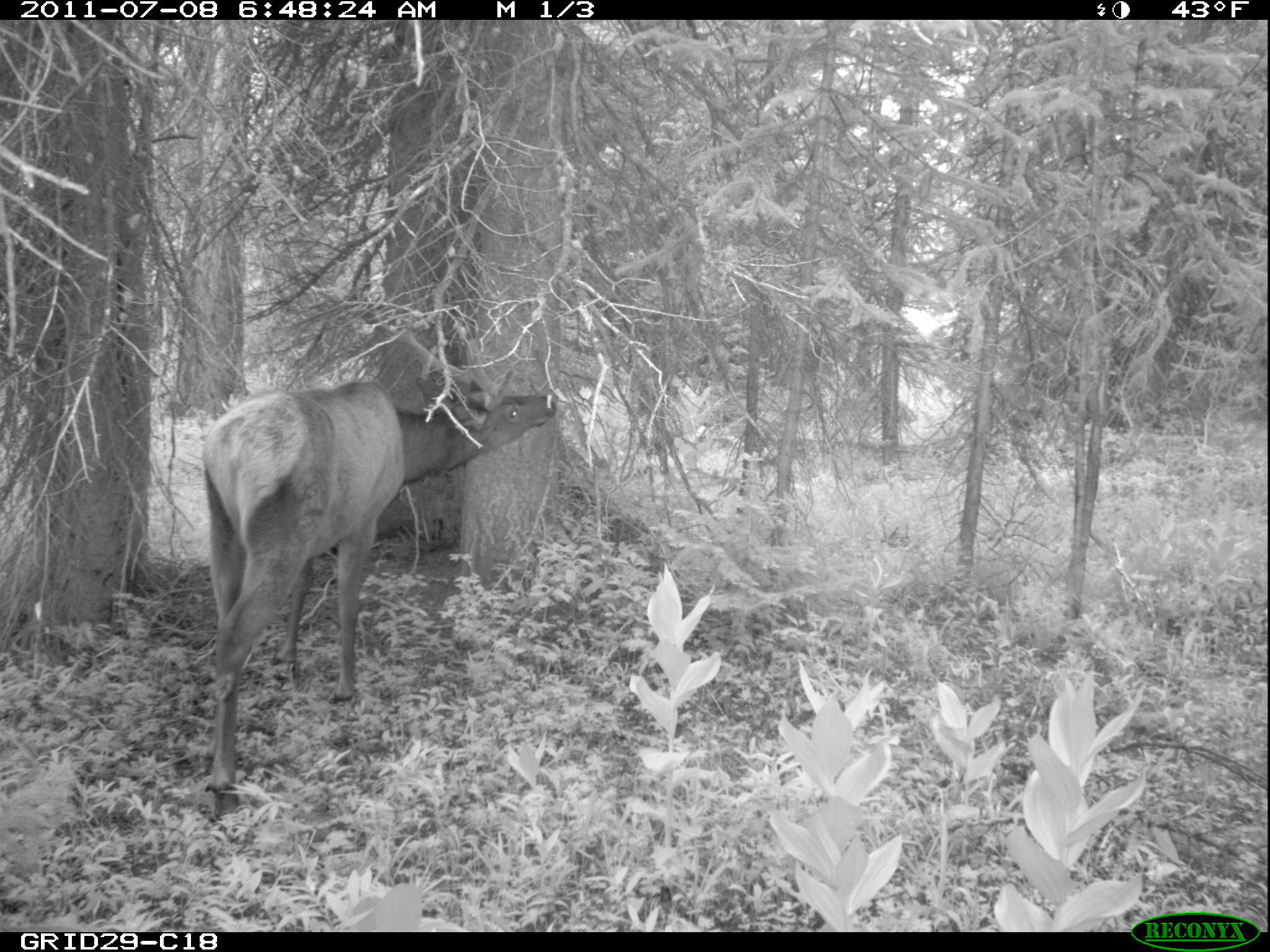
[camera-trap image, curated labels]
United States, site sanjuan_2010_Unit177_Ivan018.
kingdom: Animalia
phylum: Chordata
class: Mammalia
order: Artiodactyla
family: Cervidae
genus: Cervus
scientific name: Cervus elaphus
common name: red deer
Cervus elaphus (red deer).